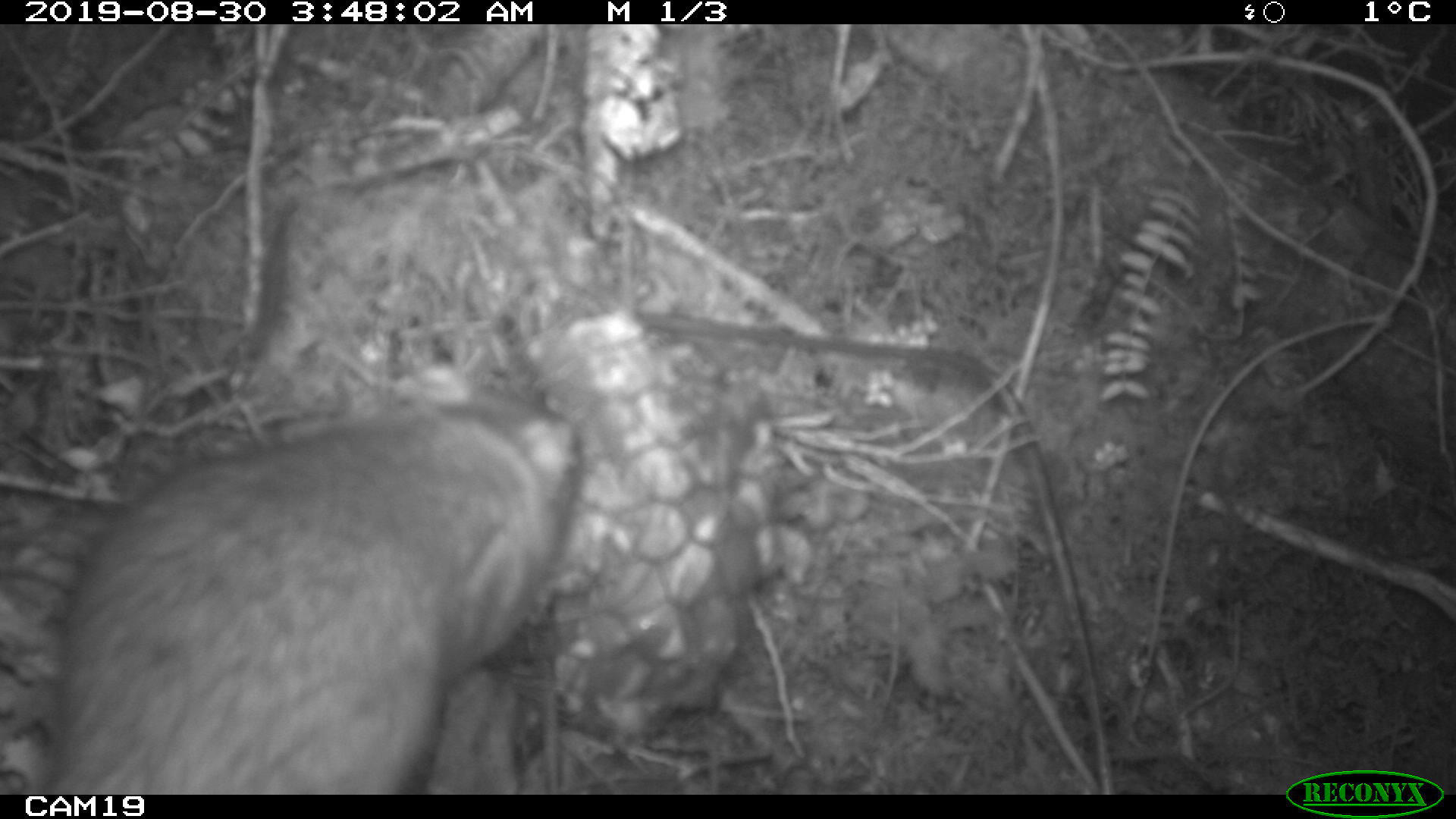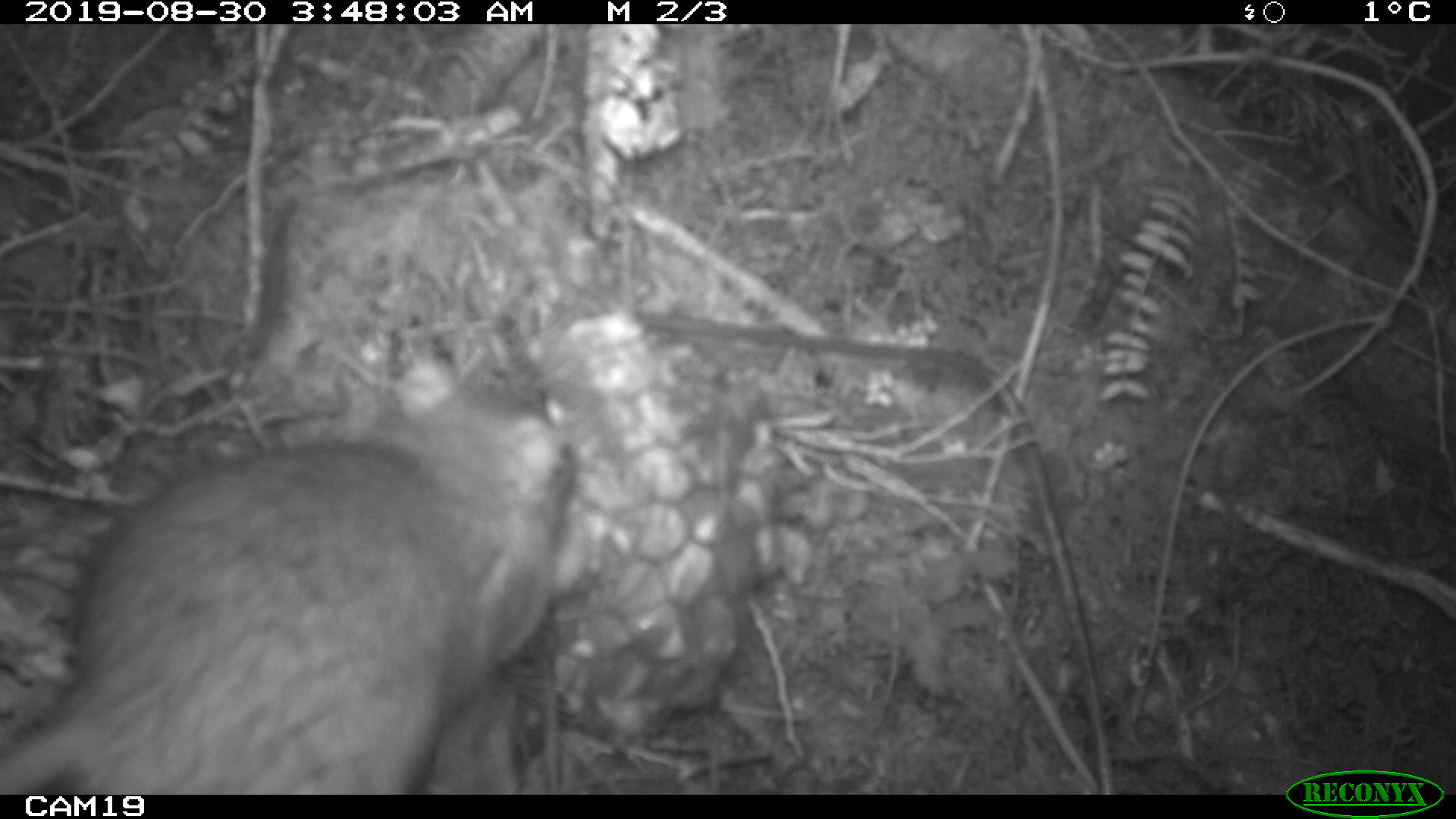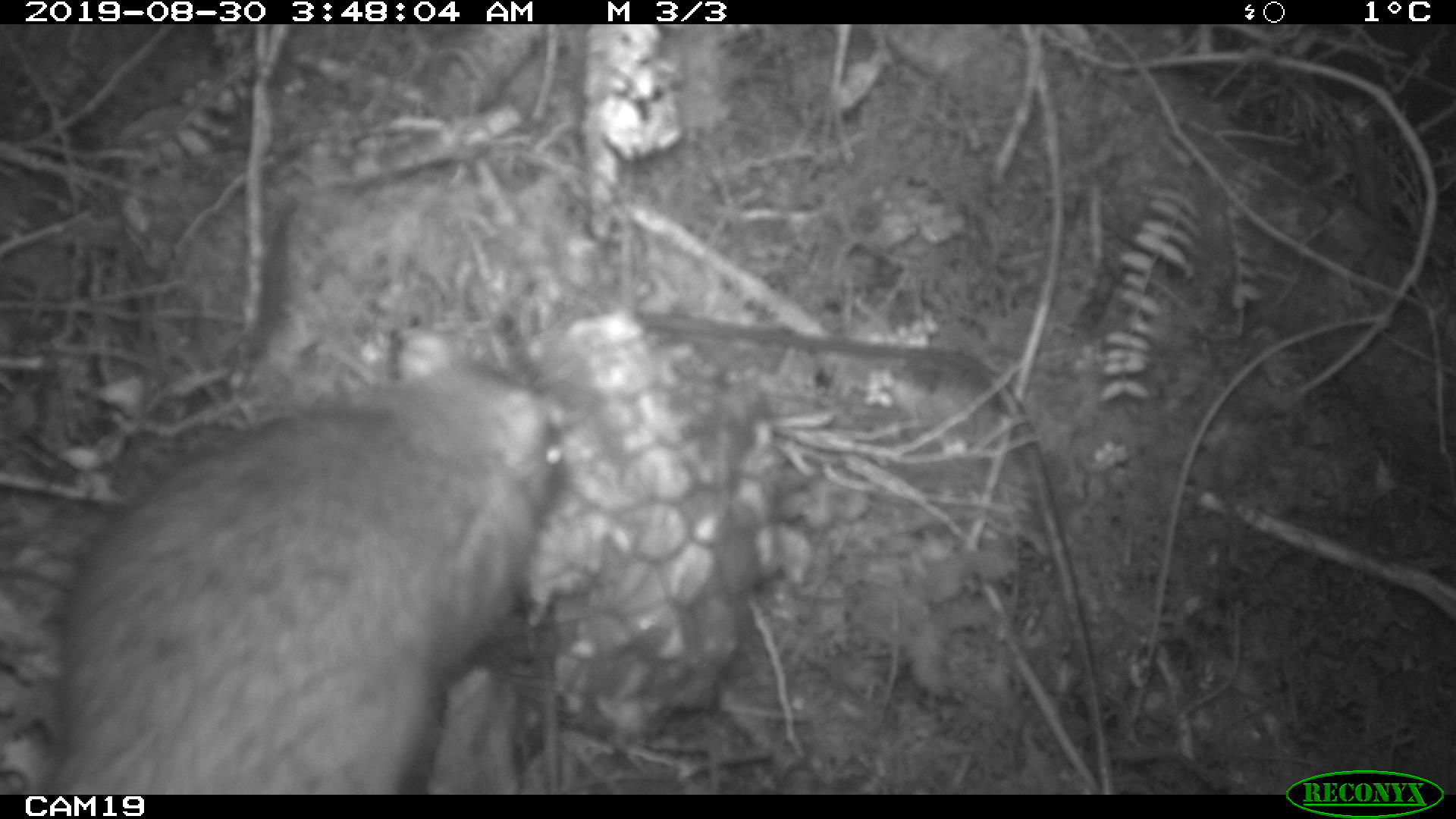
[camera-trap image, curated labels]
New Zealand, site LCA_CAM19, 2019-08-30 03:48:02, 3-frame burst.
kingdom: Animalia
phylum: Chordata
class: Mammalia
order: Rodentia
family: Muridae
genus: Rattus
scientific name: Rattus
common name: rat